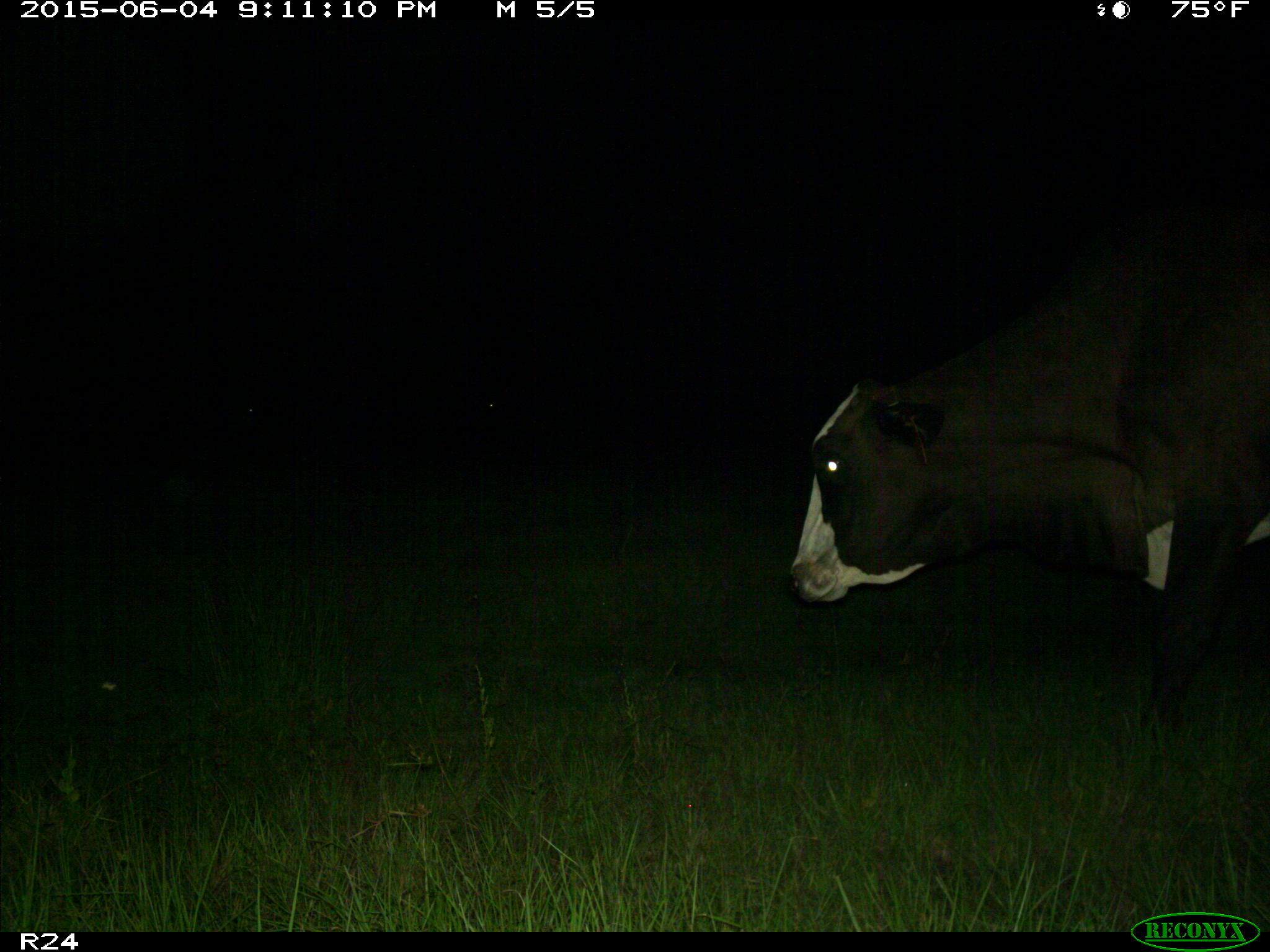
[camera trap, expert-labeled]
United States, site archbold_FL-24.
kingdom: Animalia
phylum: Chordata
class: Mammalia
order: Artiodactyla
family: Bovidae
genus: Bos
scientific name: Bos taurus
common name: domestic cow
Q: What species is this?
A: Bos taurus (domestic cow).